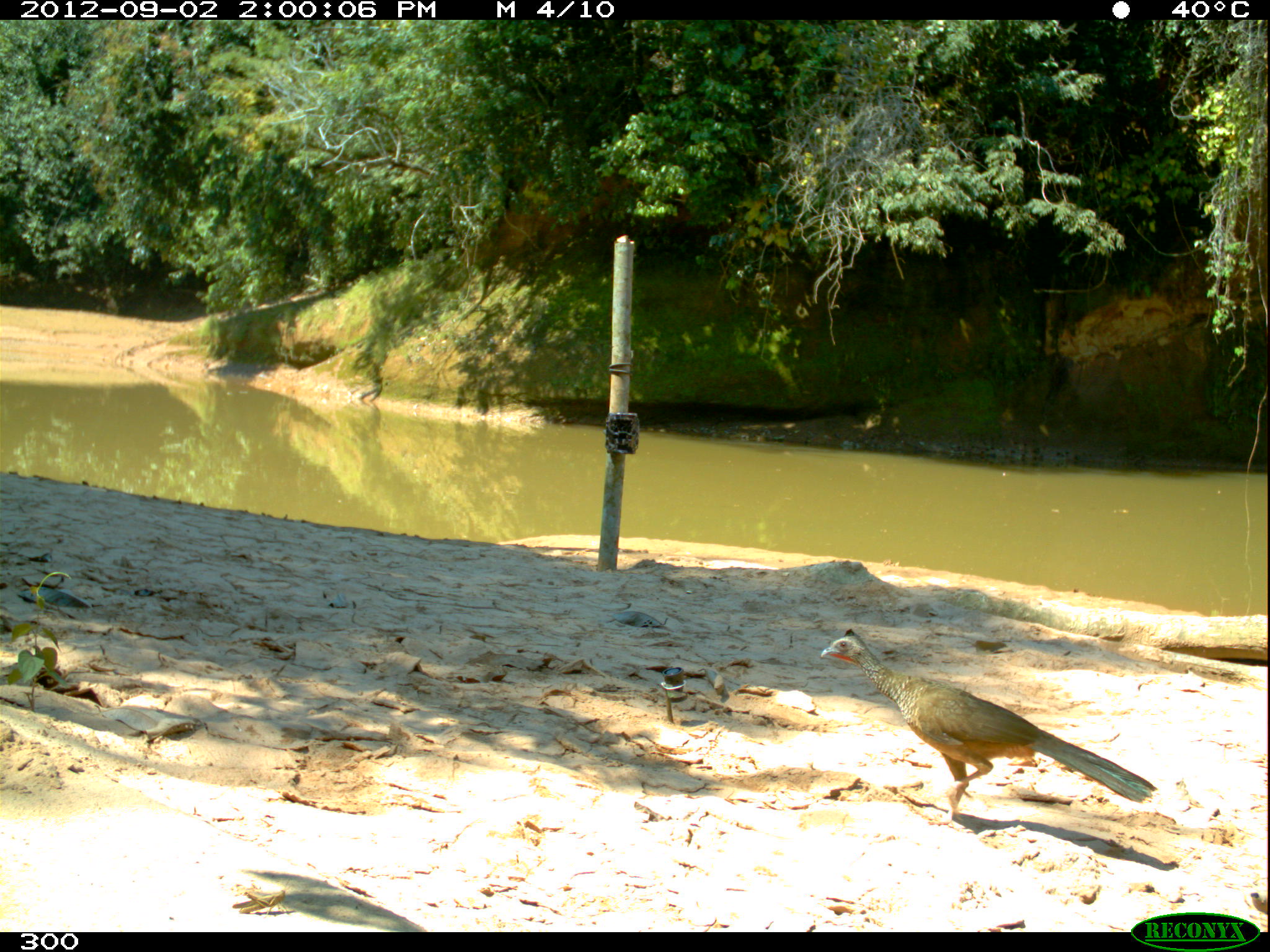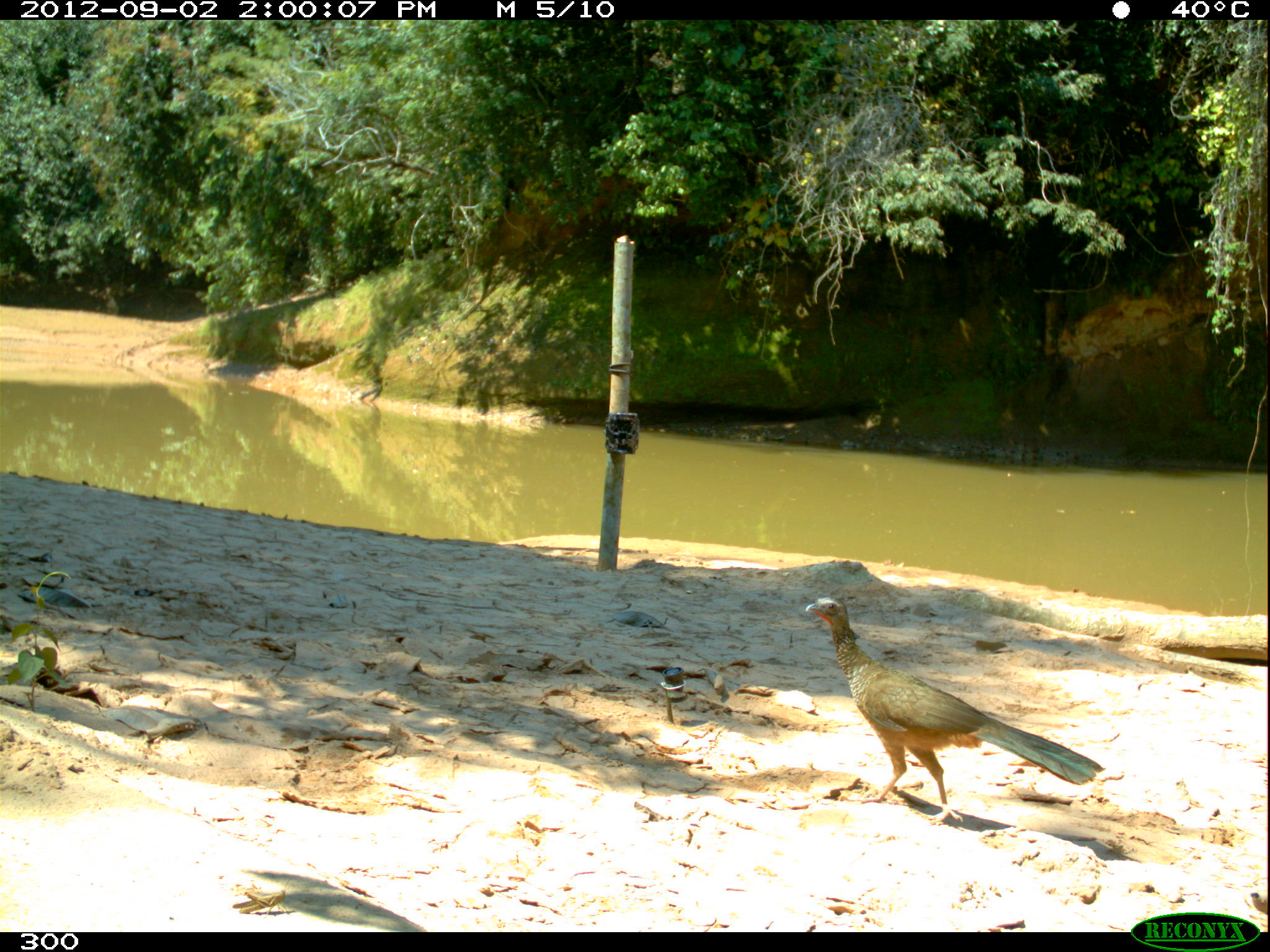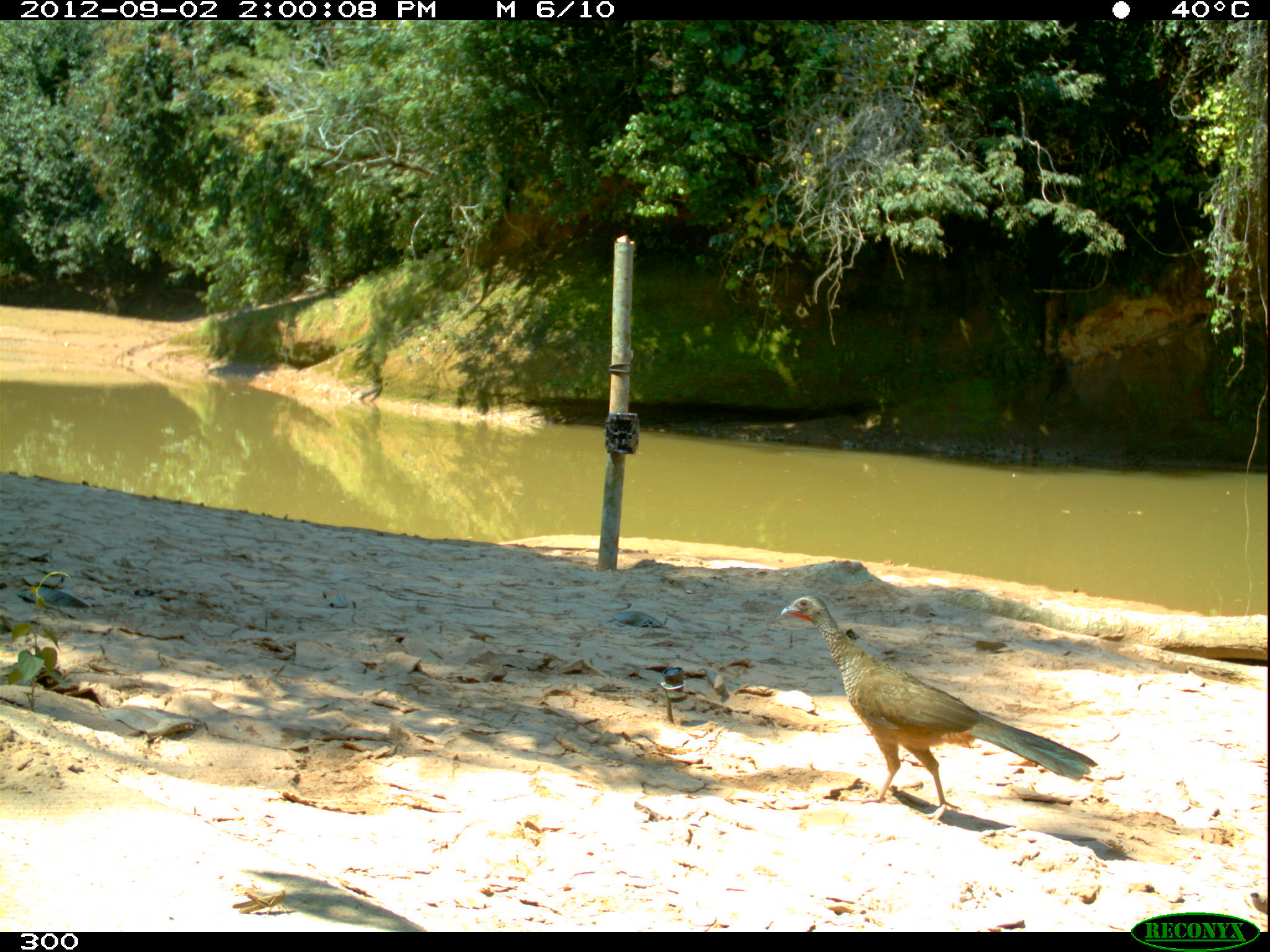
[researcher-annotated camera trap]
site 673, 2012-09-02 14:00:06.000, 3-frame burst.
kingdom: Animalia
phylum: Chordata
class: Aves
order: Galliformes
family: Cracidae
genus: Penelope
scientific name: Penelope superciliaris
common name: rusty-margined guan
Penelope superciliaris (rusty-margined guan).